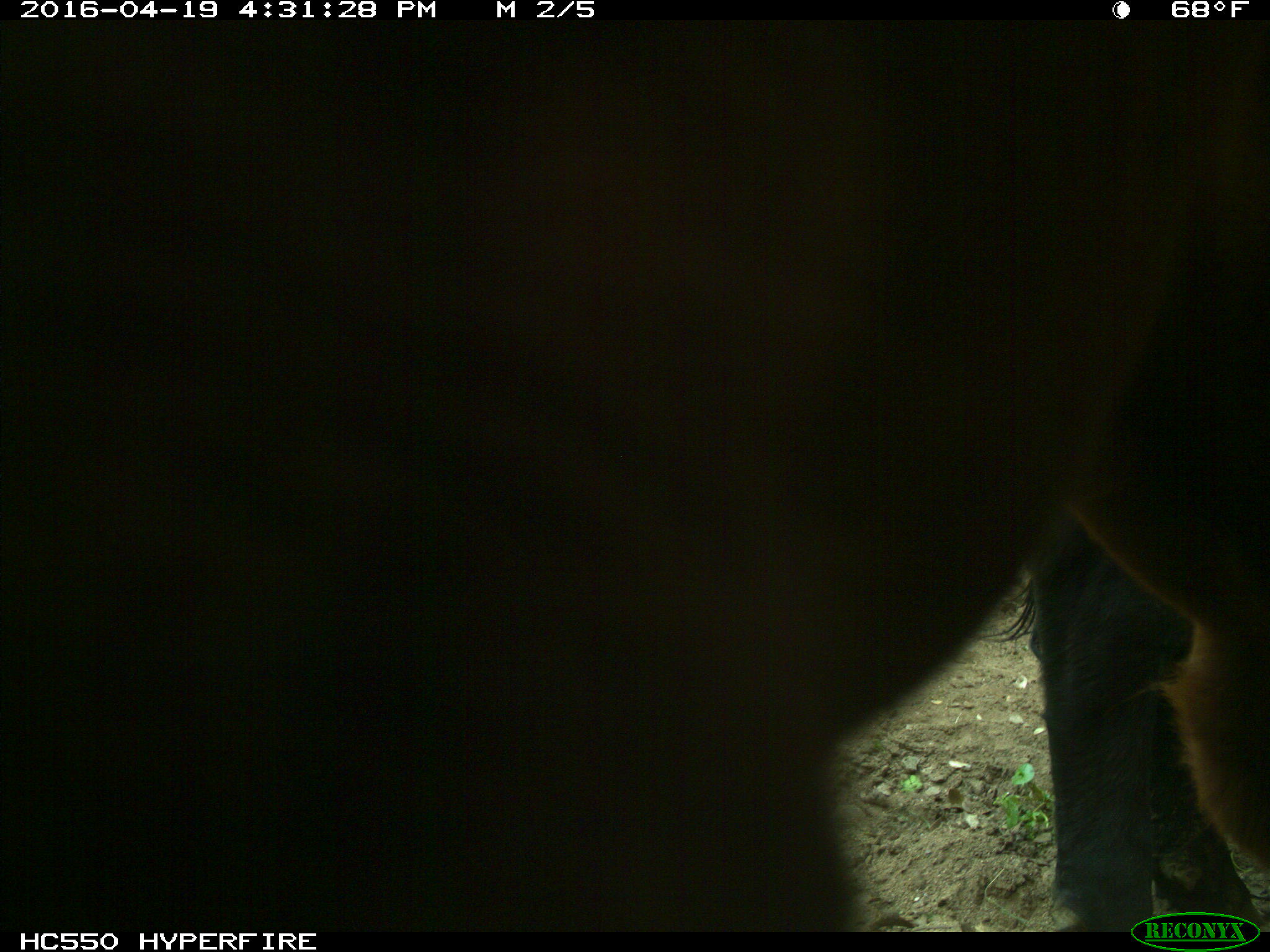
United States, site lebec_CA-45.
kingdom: Animalia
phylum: Chordata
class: Mammalia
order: Artiodactyla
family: Bovidae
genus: Bos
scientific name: Bos taurus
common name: domestic cow